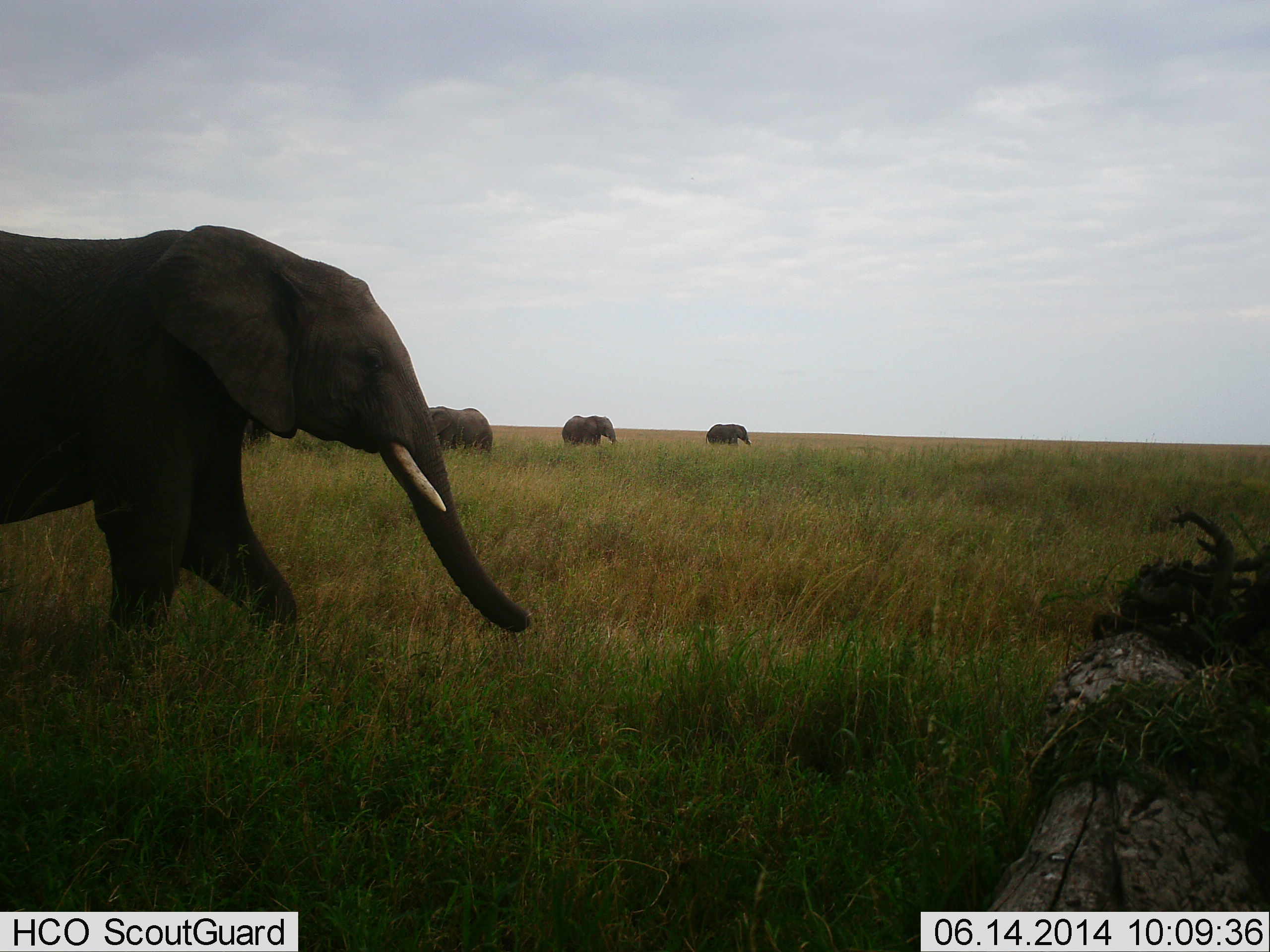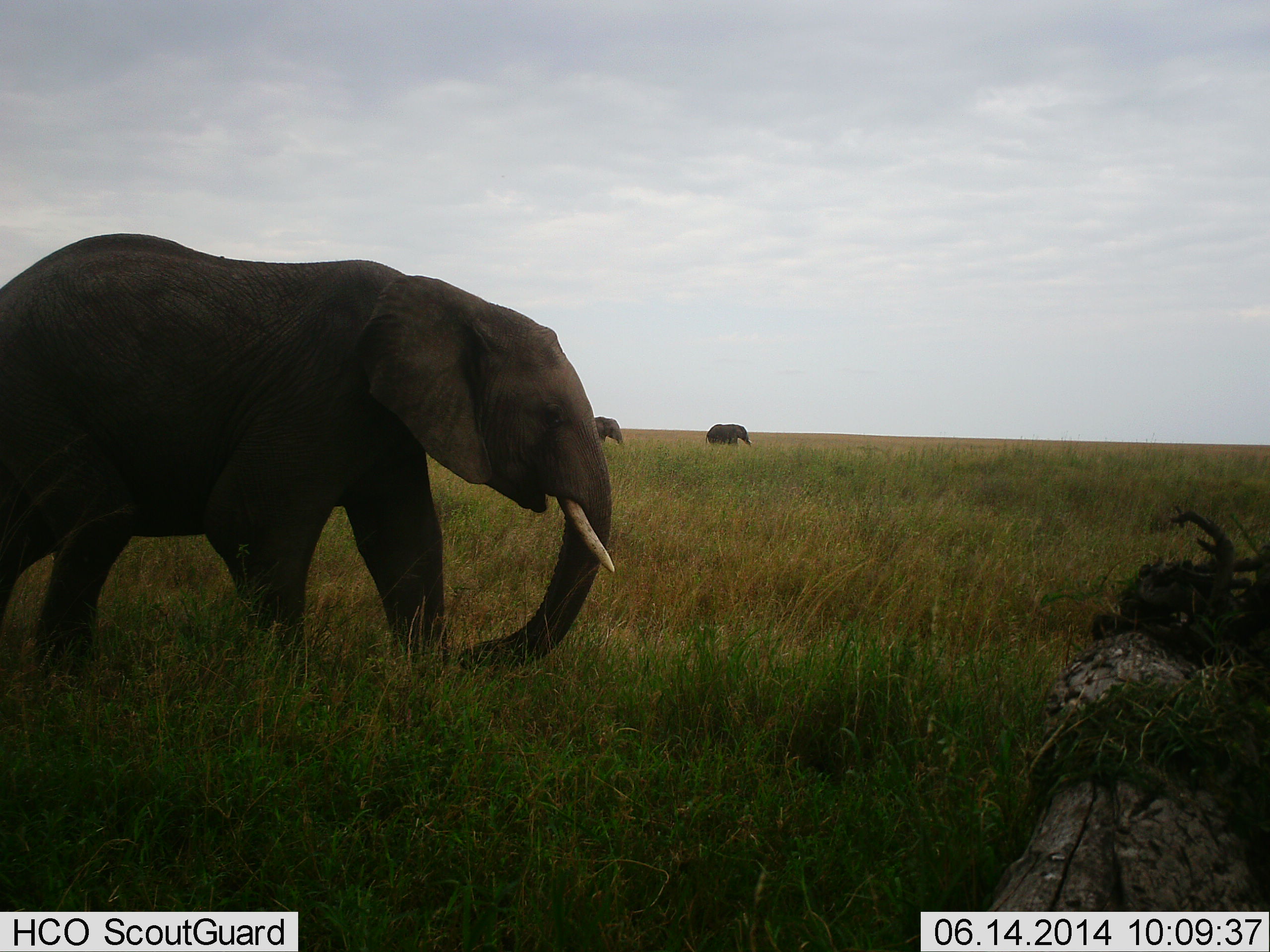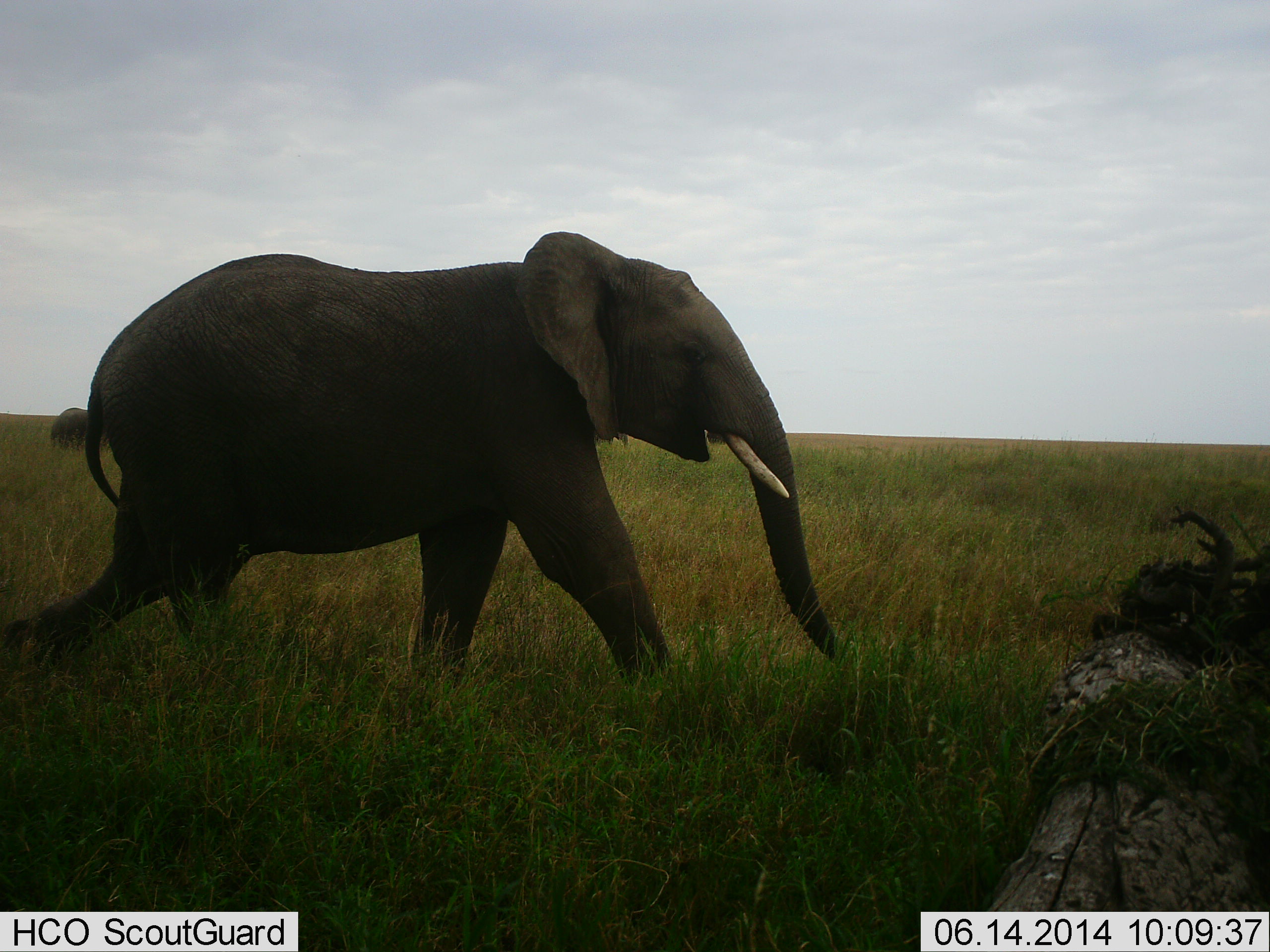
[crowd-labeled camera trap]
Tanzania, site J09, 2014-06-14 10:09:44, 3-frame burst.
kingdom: Animalia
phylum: Chordata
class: Mammalia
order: Proboscidea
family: Elephantidae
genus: Loxodonta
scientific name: Loxodonta africana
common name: african bush elephant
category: elephant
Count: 5.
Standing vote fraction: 30%.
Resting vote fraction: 0%.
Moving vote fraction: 100%.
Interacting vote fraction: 0%.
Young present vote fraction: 0%.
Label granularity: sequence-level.